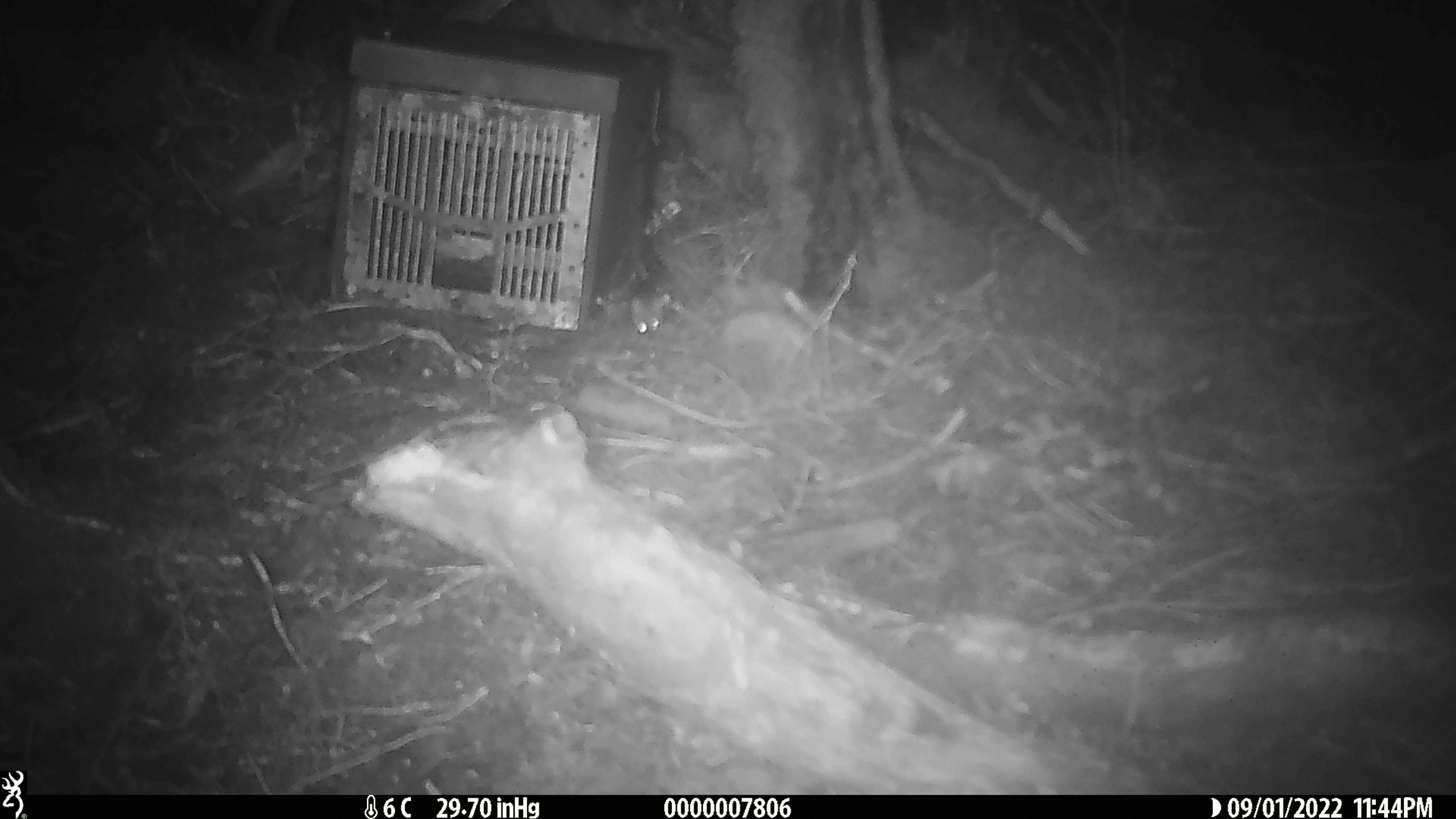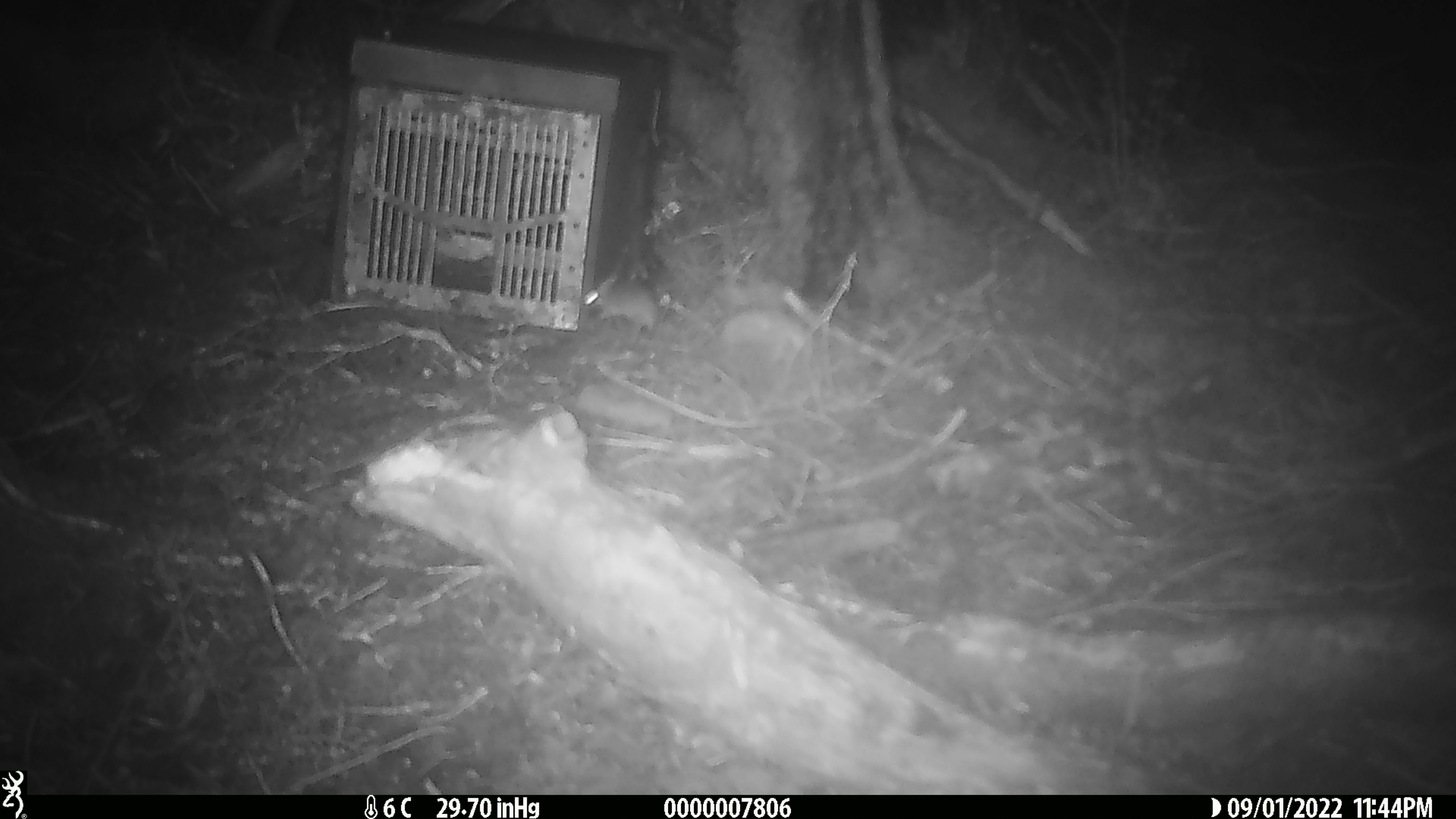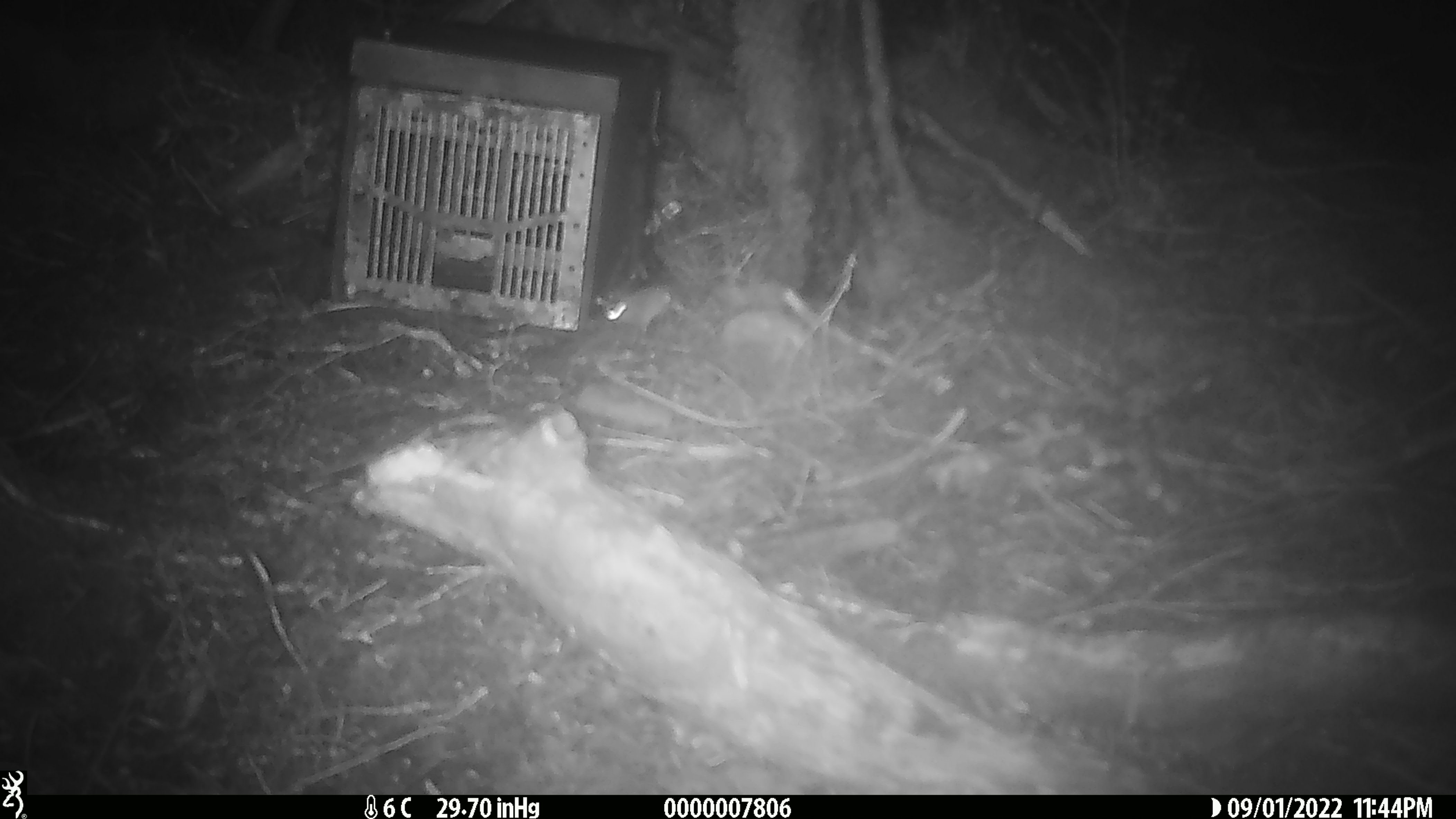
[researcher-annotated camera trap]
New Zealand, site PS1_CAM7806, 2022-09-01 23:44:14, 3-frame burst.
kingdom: Animalia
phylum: Chordata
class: Mammalia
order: Rodentia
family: Muridae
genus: Mus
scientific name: Mus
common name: mouse